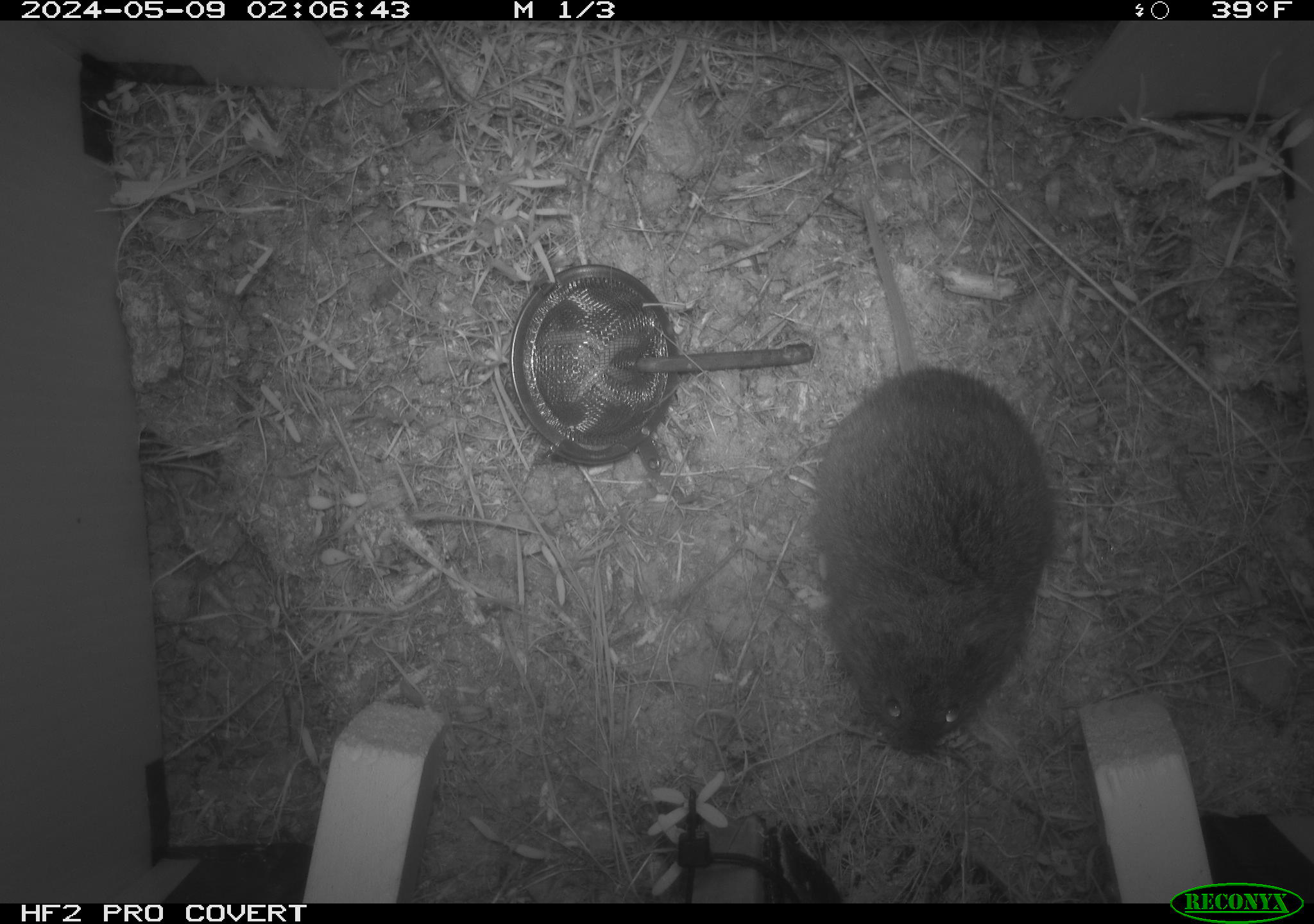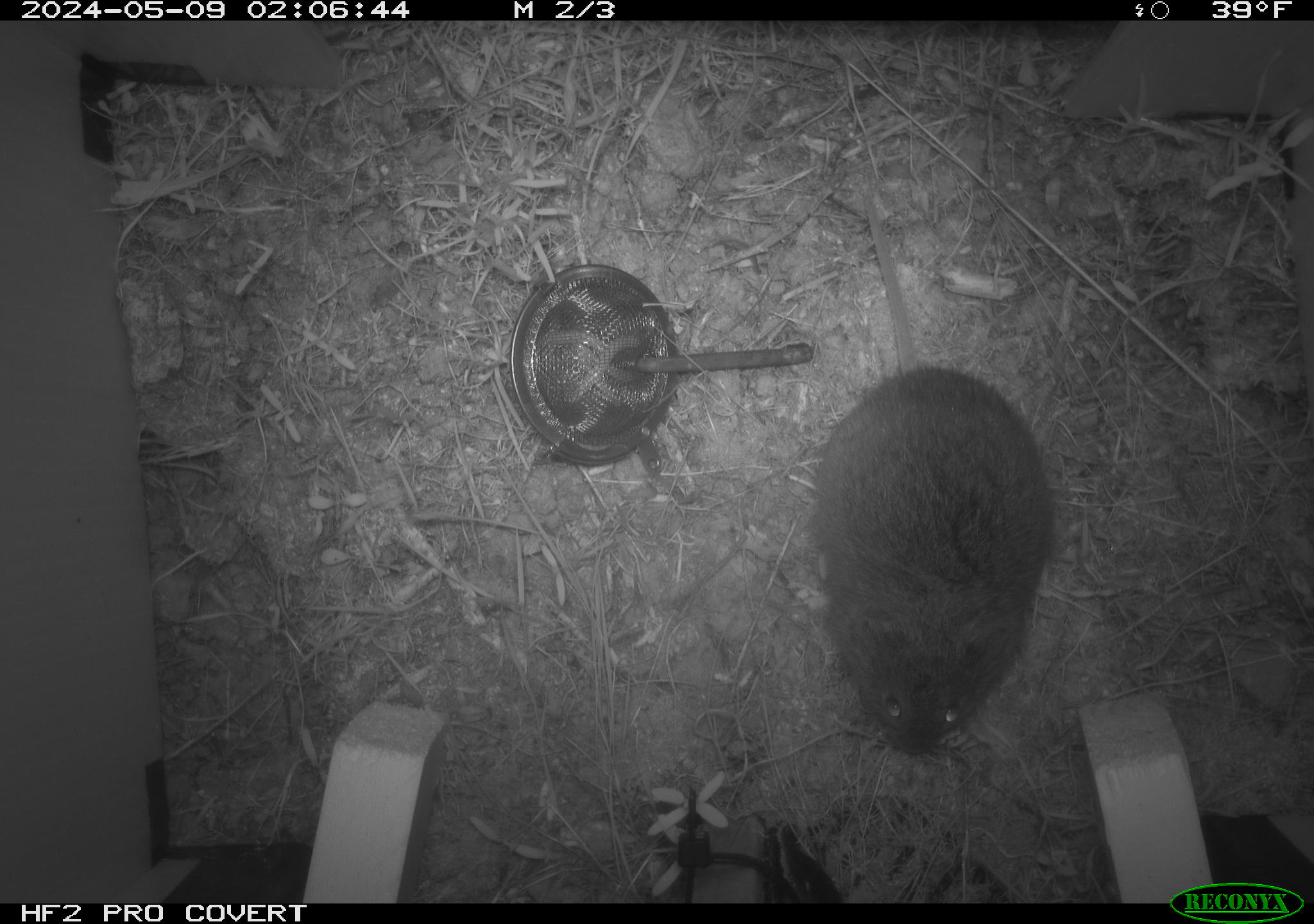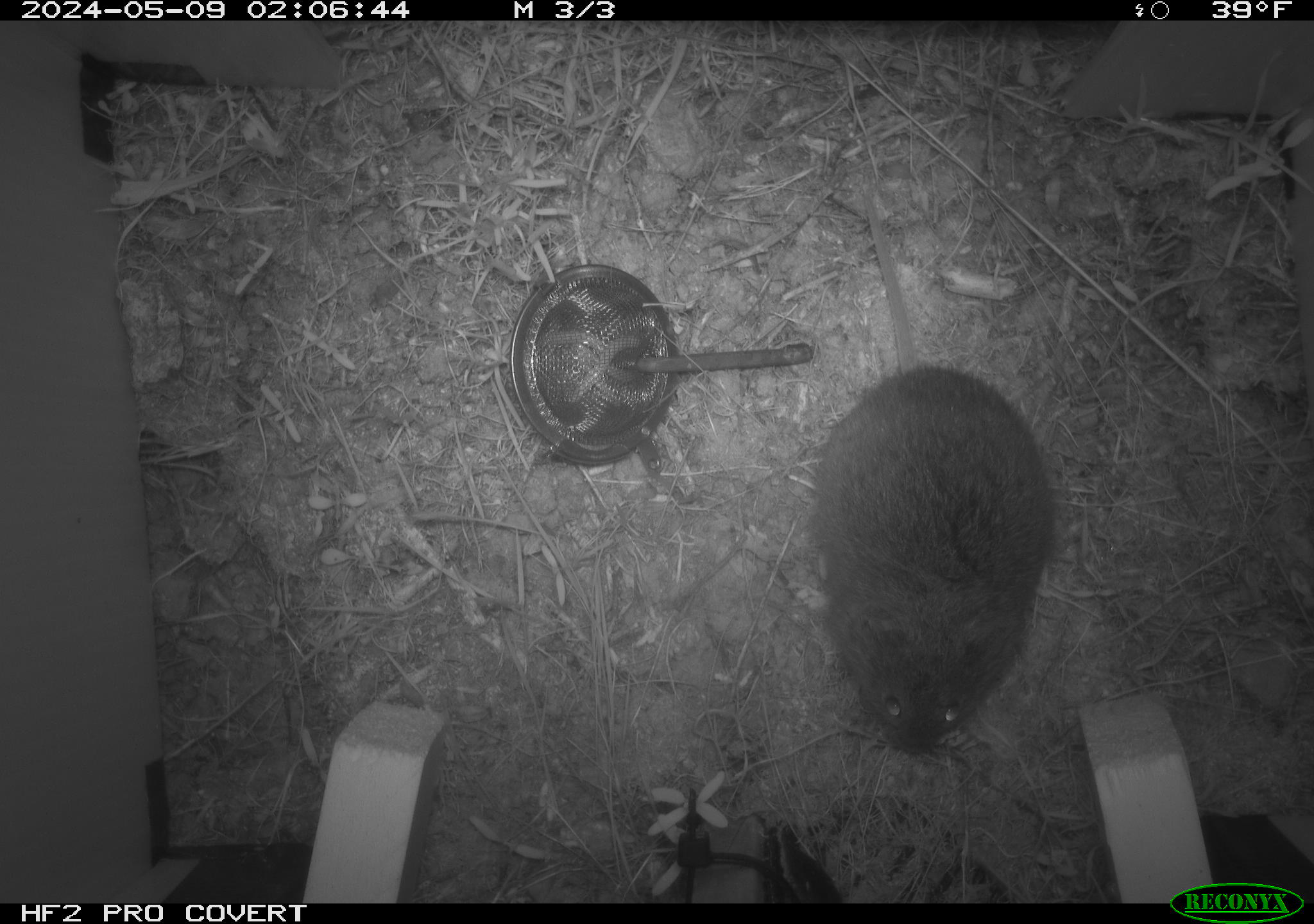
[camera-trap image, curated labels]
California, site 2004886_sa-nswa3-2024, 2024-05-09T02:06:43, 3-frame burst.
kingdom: Animalia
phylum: Chordata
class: Mammalia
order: Rodentia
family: Cricetidae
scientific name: Arvicolinae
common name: voles, lemmings, and muskrats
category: arvicolinae subfamily